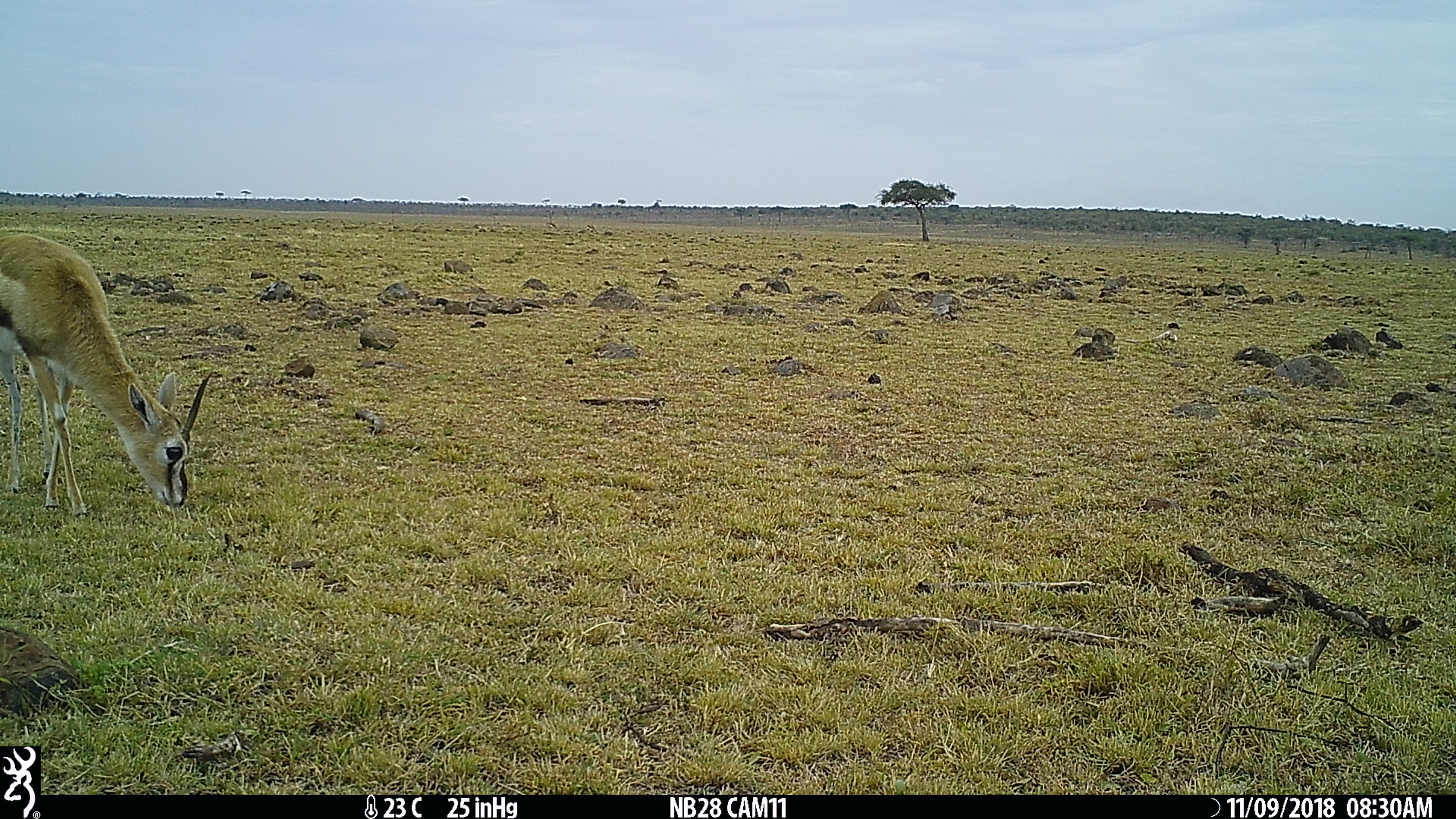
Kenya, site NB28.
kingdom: Animalia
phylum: Chordata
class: Mammalia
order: Artiodactyla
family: Bovidae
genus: Eudorcas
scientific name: Eudorcas thomsonii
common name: thomon's gazelle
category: gazelle thomsons